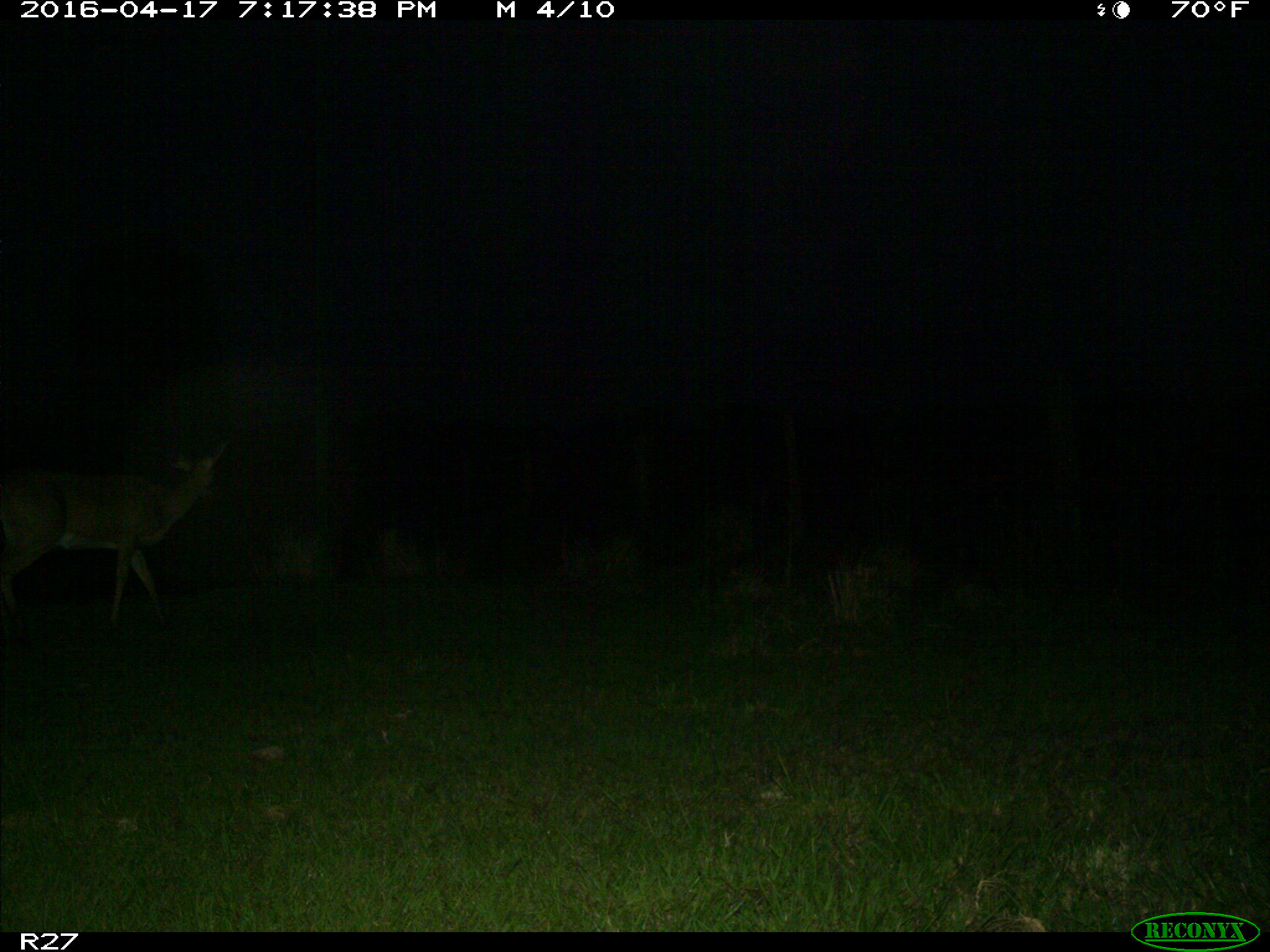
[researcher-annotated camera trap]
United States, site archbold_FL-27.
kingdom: Animalia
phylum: Chordata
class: Mammalia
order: Artiodactyla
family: Cervidae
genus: Odocoileus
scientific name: Odocoileus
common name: deer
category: unidentified deer